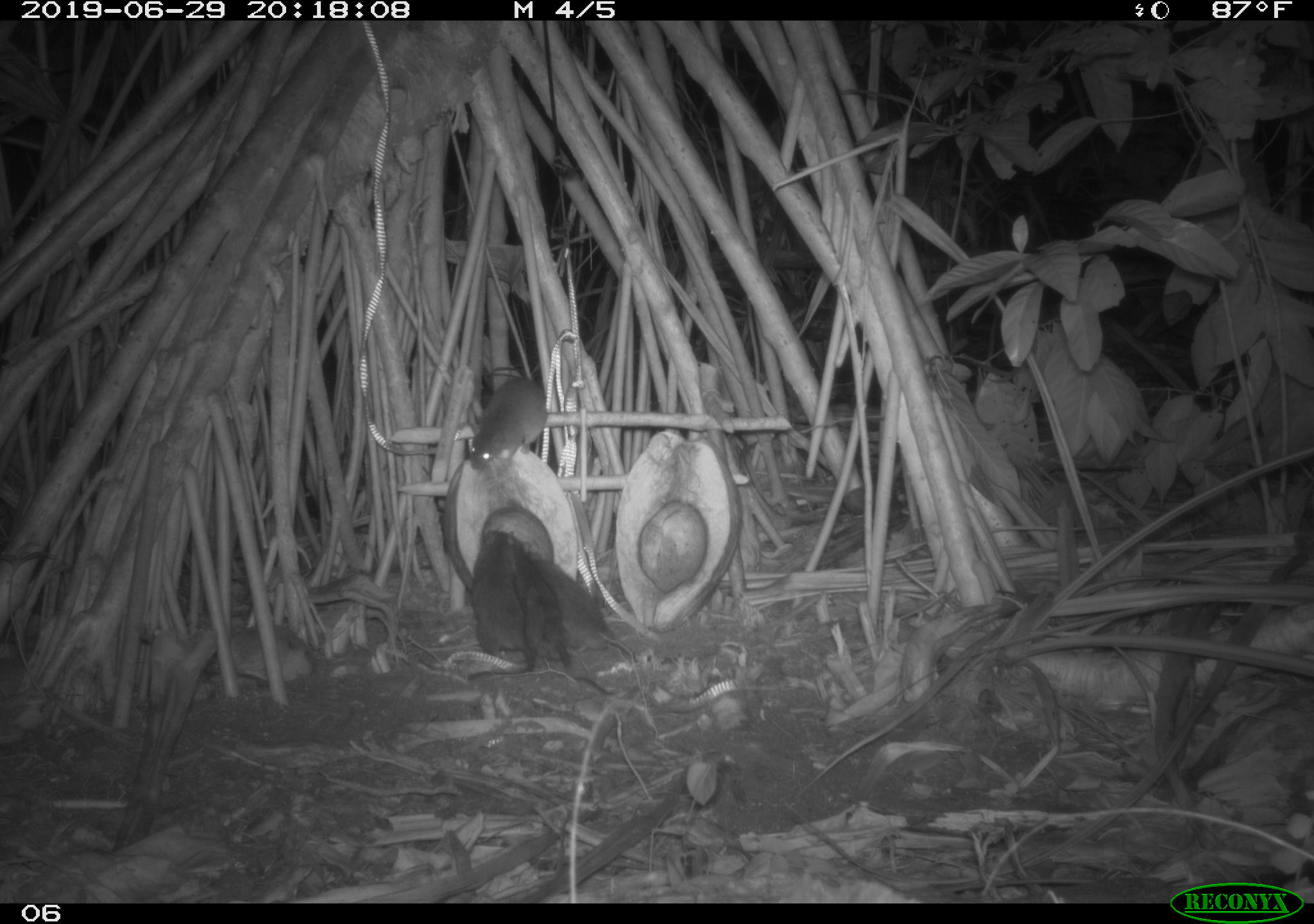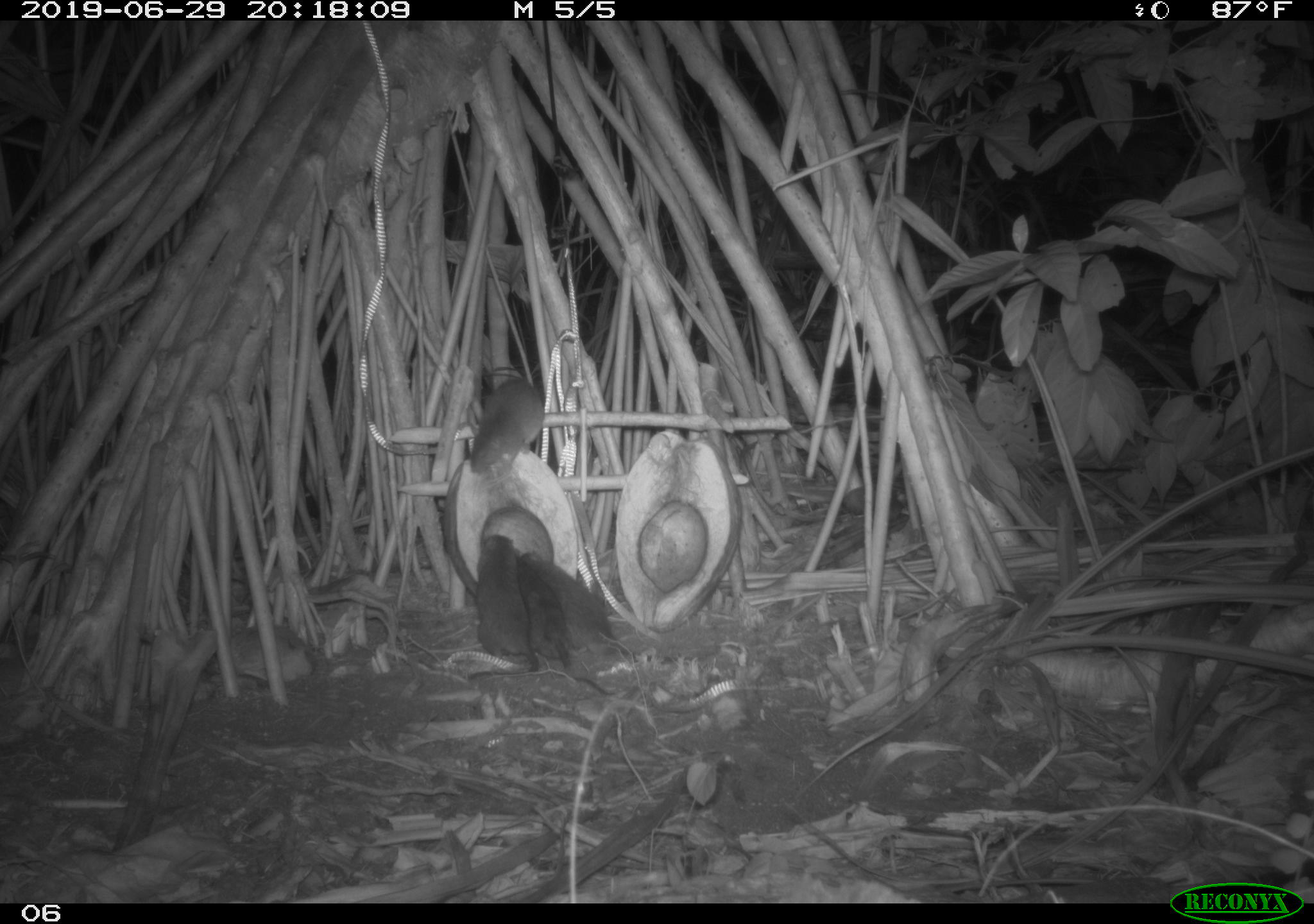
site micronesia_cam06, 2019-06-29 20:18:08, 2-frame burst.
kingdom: Animalia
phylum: Chordata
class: Mammalia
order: Rodentia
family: Muridae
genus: Rattus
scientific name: Rattus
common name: rat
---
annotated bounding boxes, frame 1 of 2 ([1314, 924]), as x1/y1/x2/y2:
rat: 508/536/611/696; 460/521/533/667; 457/368/547/476; 536/554/631/654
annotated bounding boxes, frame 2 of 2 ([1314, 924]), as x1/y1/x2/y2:
rat: 462/361/549/480; 522/568/602/683; 473/529/535/672; 533/553/620/651